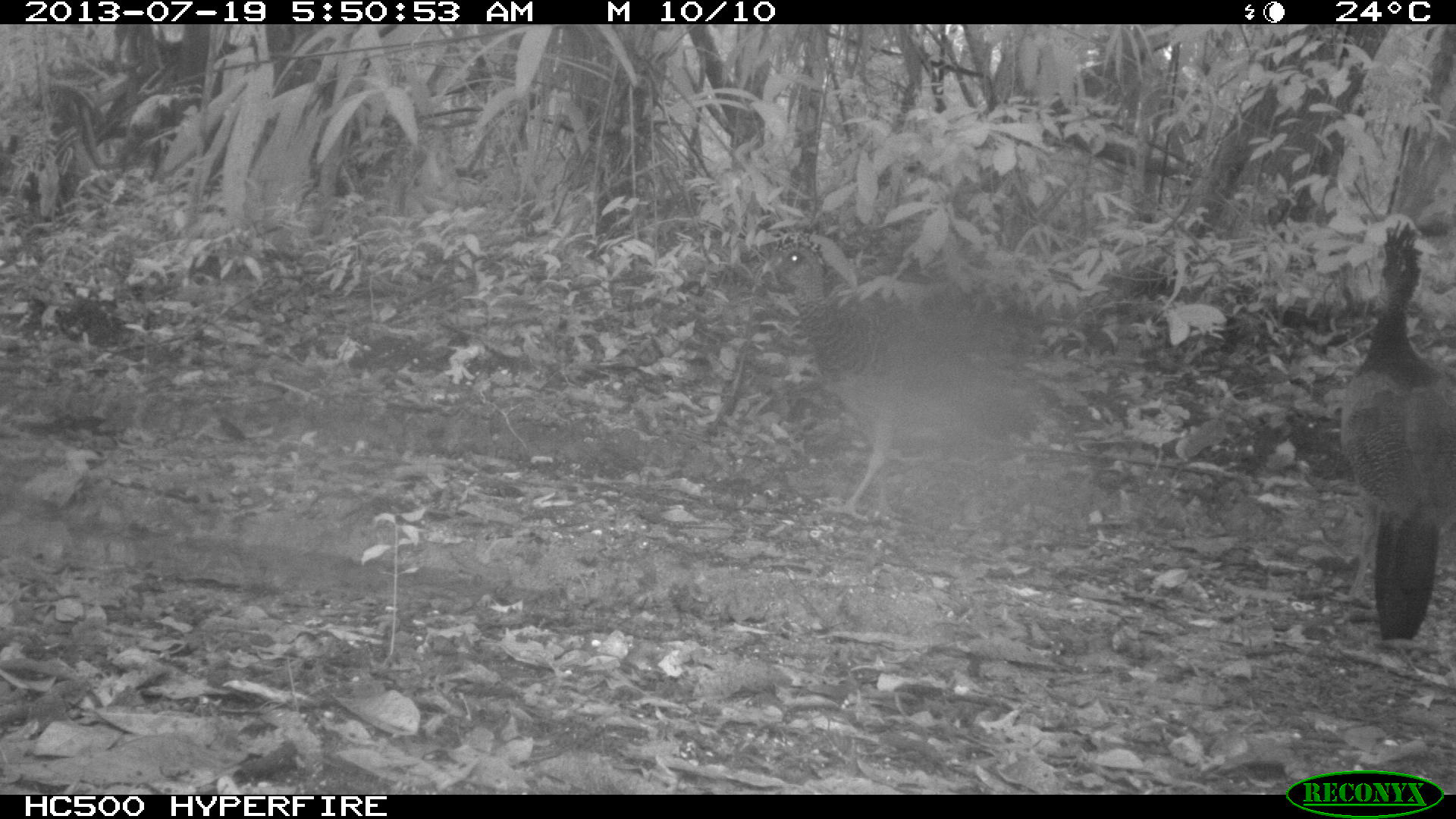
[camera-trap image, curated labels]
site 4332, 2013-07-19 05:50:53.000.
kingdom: Animalia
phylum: Chordata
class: Aves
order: Galliformes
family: Cracidae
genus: Crax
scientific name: Crax rubra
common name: great curassow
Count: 3.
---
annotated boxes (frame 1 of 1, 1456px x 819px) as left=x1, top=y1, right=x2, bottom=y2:
crax rubra: left=772, top=245, right=1039, bottom=526; left=1334, top=220, right=1456, bottom=645